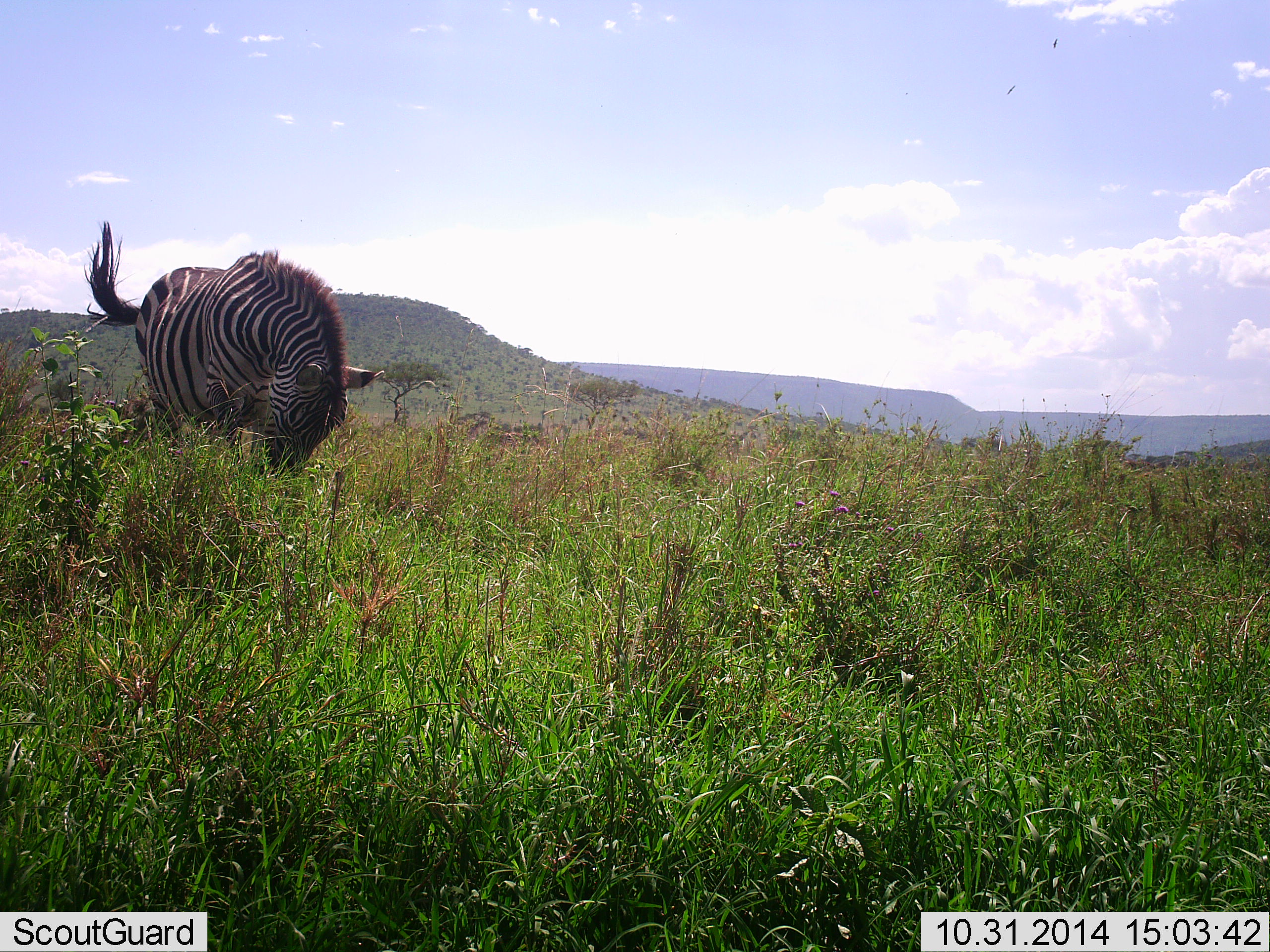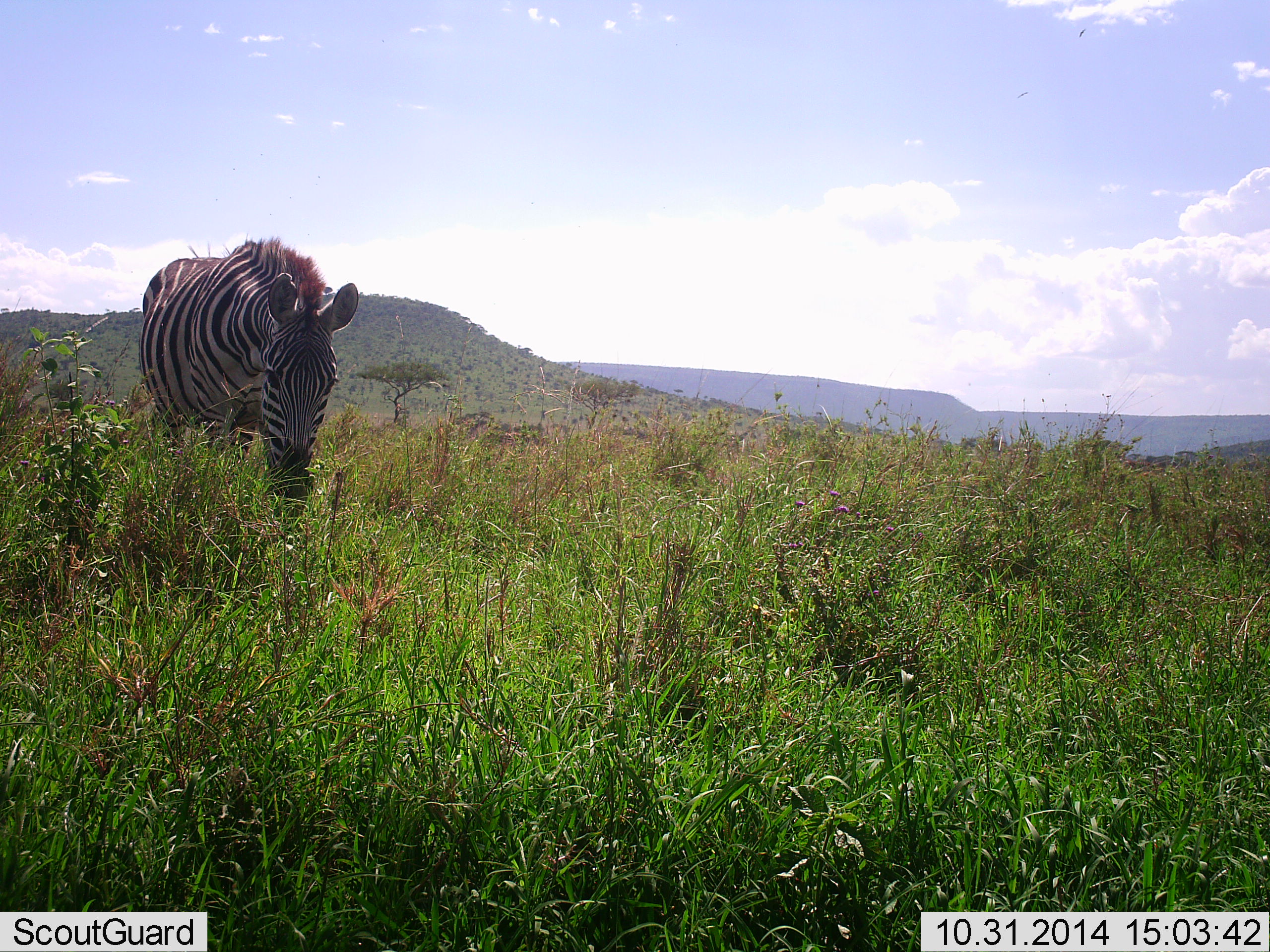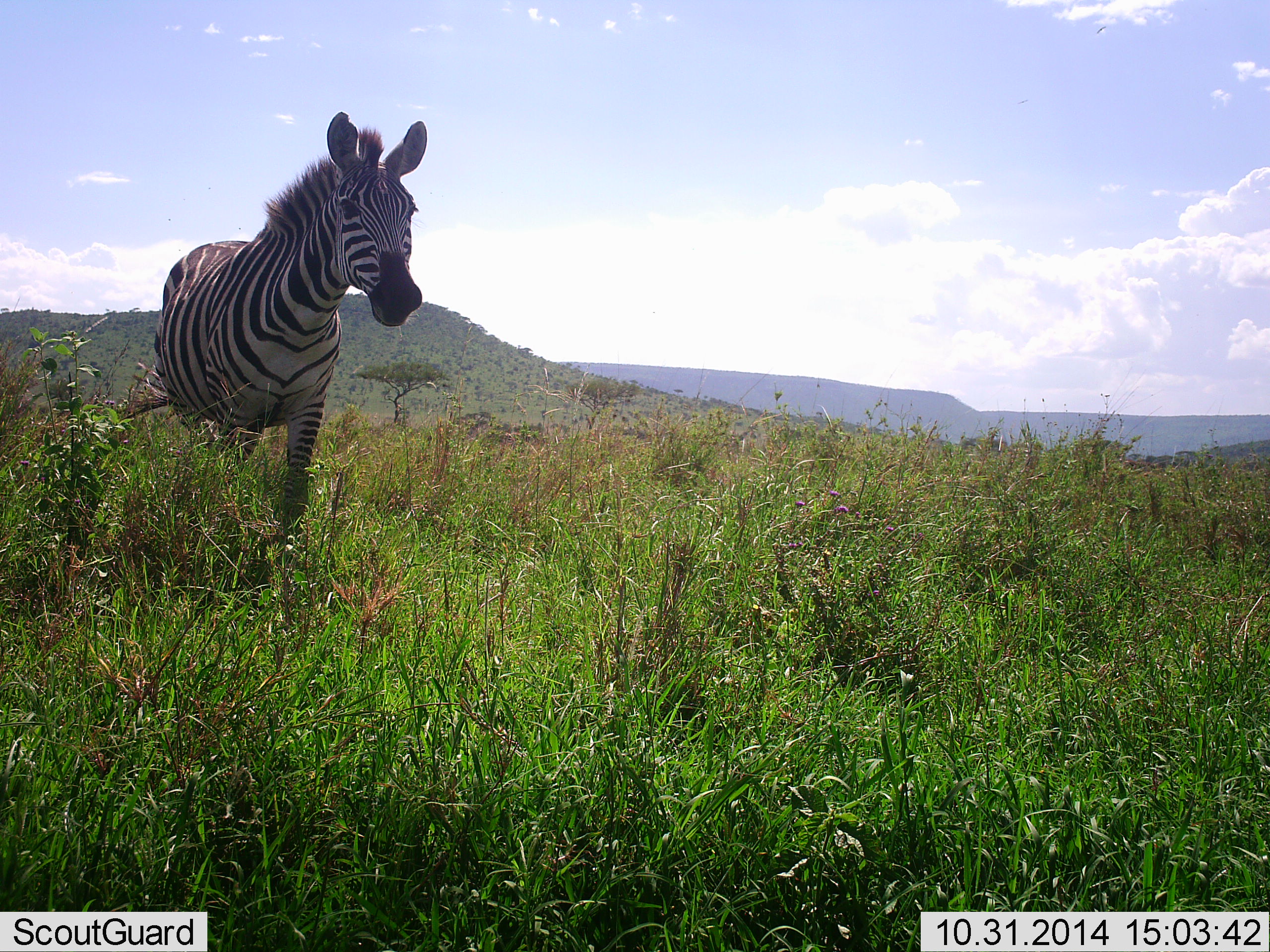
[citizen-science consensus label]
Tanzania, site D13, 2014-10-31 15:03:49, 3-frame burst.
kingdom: Animalia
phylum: Chordata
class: Mammalia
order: Perissodactyla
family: Equidae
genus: Equus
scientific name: Equus quagga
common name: plains zebra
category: zebra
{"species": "zebra (plains zebra) (Equus quagga)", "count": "1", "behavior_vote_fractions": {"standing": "50%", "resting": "0%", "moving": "50%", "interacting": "0%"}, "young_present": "0%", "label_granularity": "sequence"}